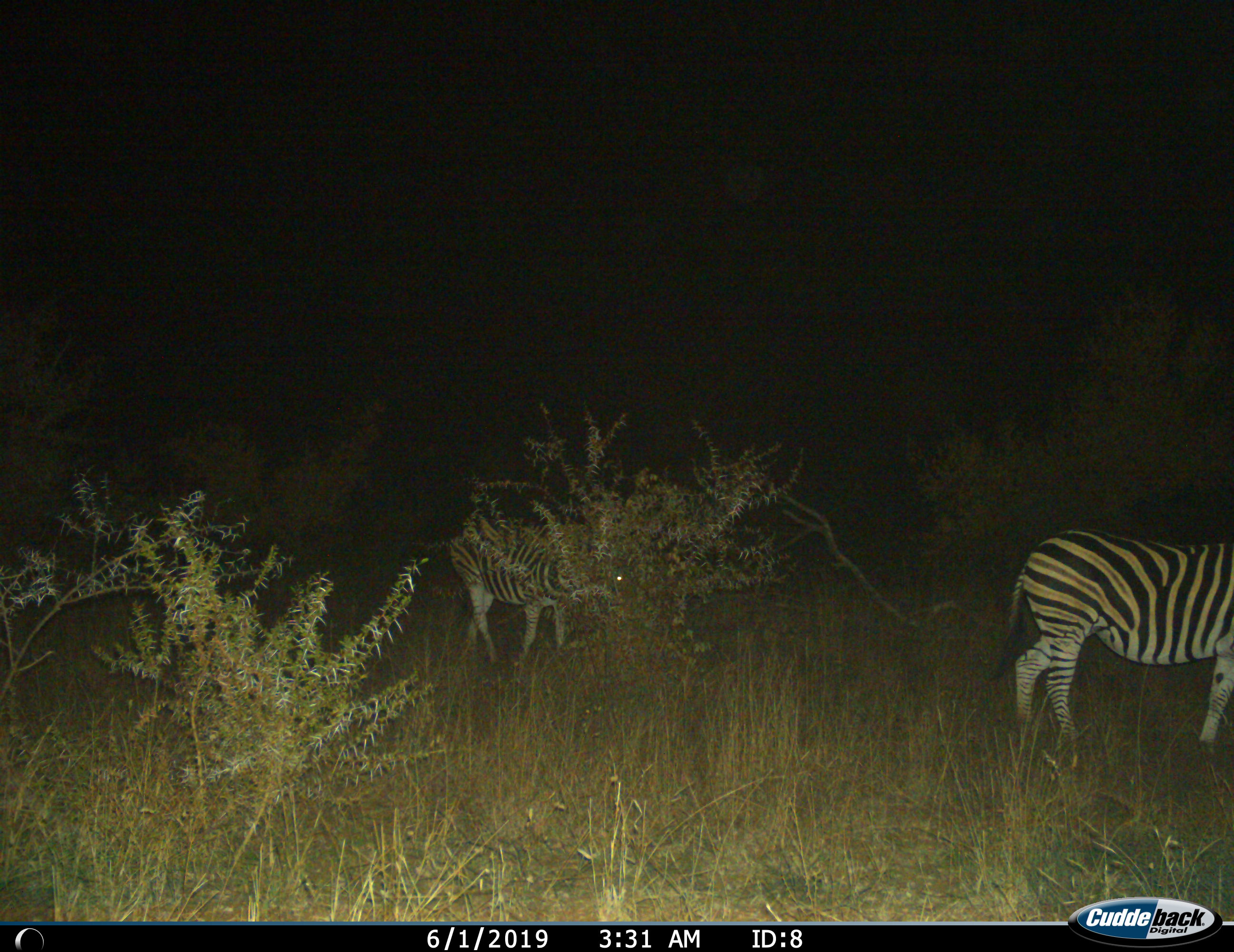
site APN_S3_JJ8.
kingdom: Animalia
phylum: Chordata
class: Mammalia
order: Perissodactyla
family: Equidae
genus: Equus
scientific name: Equus quagga burchellii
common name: burchell's zebra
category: zebraburchells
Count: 2.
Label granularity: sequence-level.